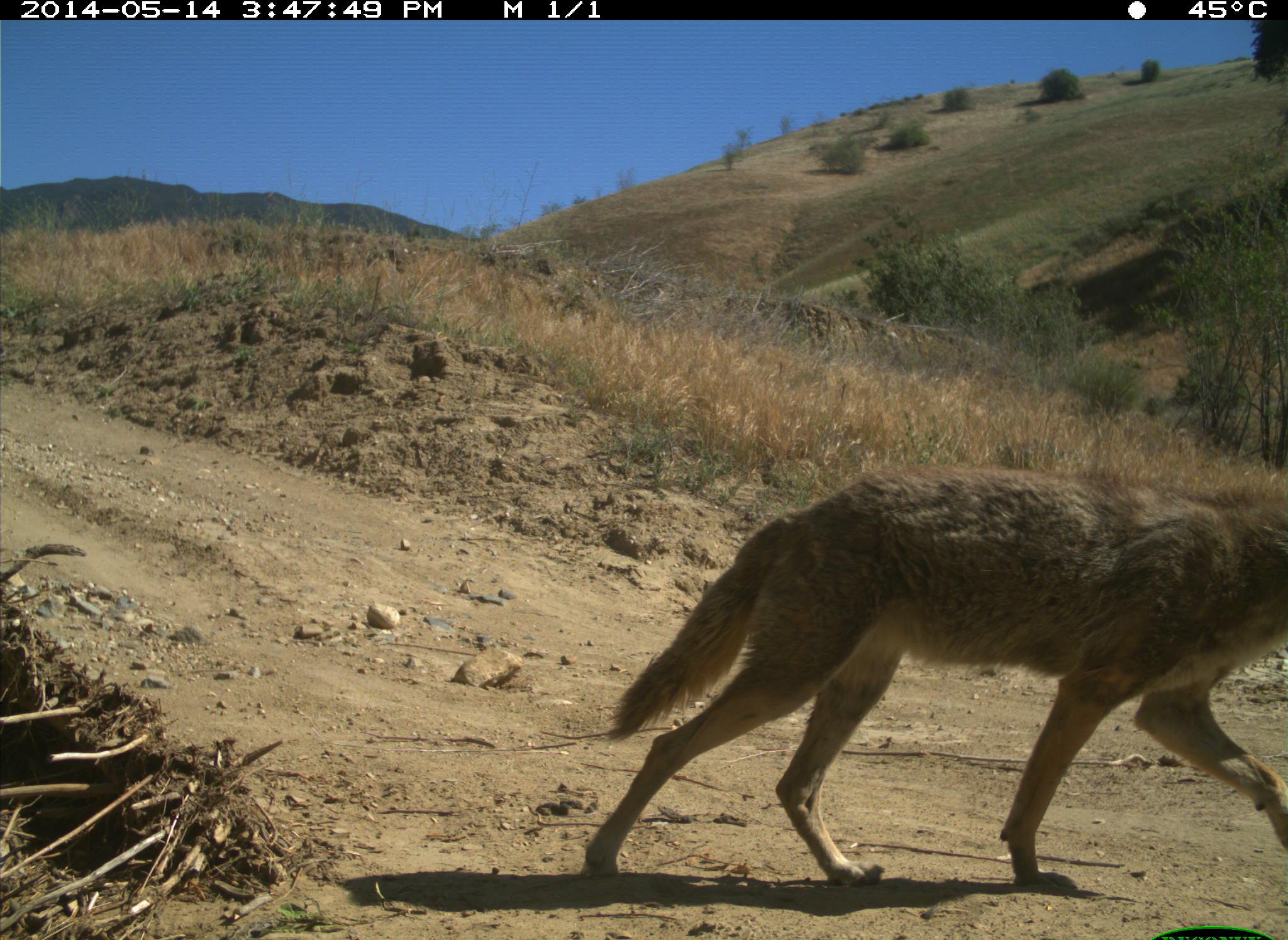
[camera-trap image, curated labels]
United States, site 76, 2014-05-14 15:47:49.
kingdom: Animalia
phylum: Chordata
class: Mammalia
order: Carnivora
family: Canidae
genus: Canis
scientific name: Canis latrans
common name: coyote